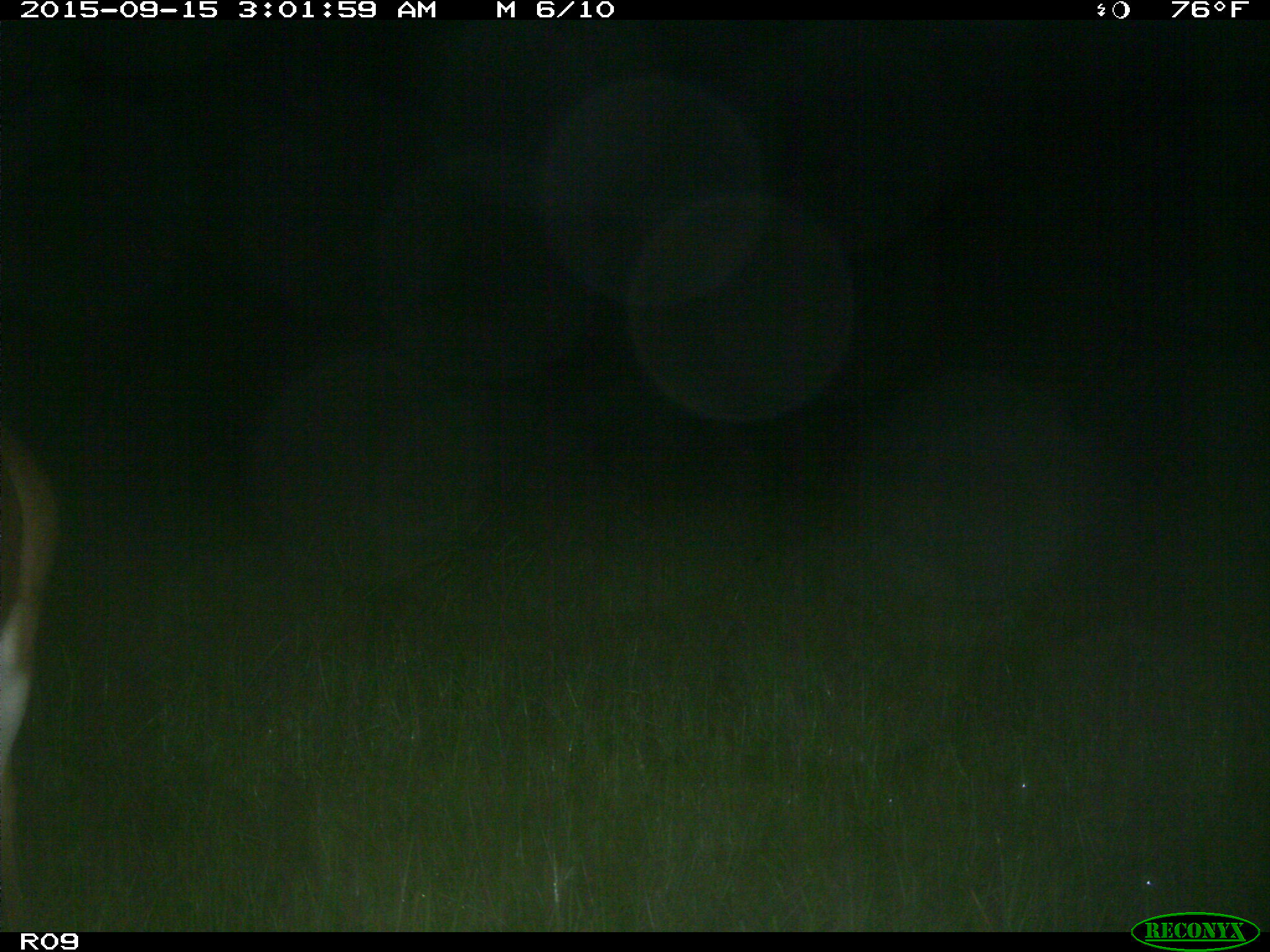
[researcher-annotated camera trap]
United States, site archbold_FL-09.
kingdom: Animalia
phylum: Chordata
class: Mammalia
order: Artiodactyla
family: Cervidae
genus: Odocoileus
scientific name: Odocoileus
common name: deer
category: unidentified deer